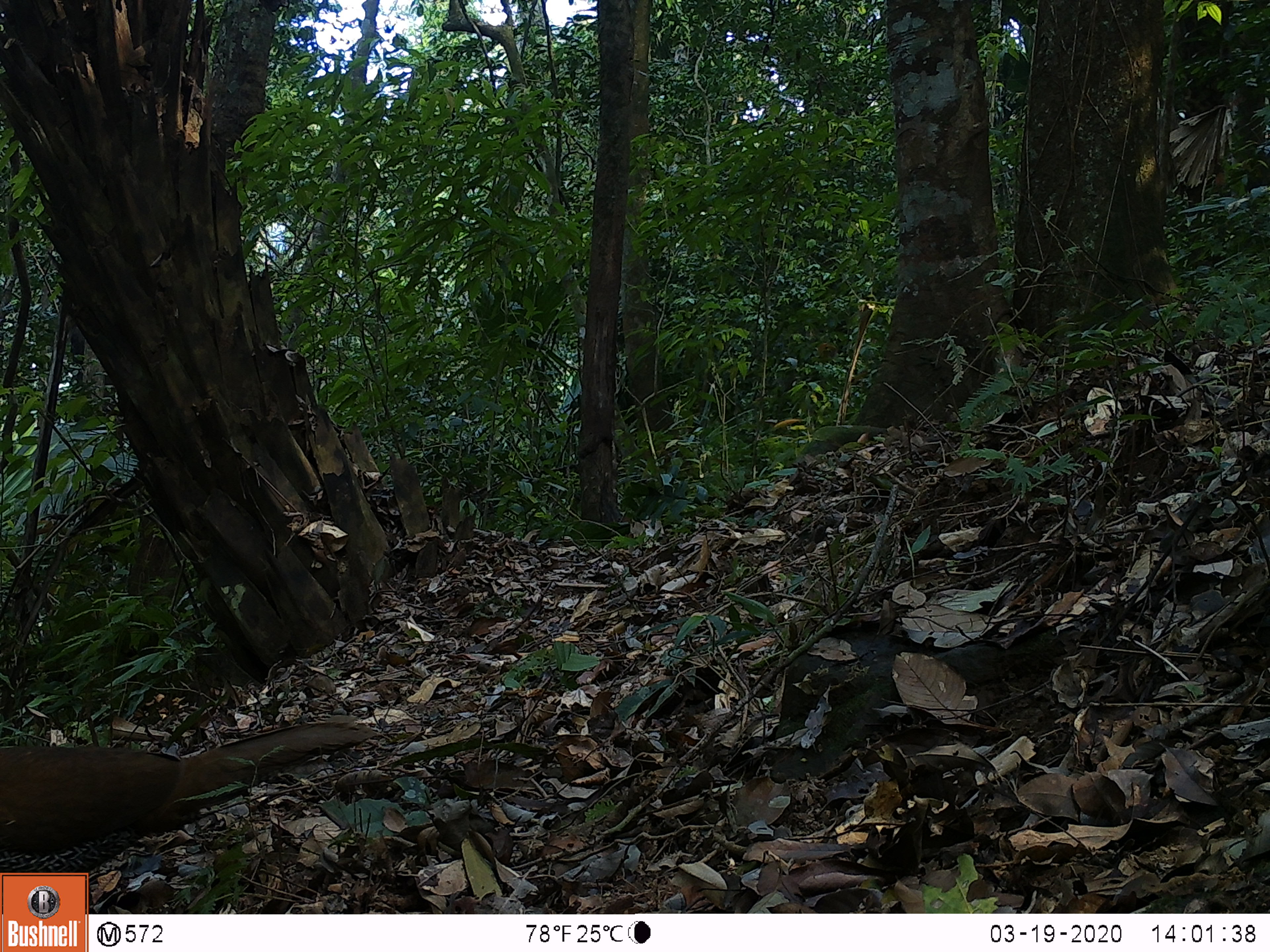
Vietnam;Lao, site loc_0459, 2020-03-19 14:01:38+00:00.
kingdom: Animalia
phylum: Chordata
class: Aves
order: Galliformes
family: Phasianidae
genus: Lophura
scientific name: Lophura nycthemera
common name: silver pheasant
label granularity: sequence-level